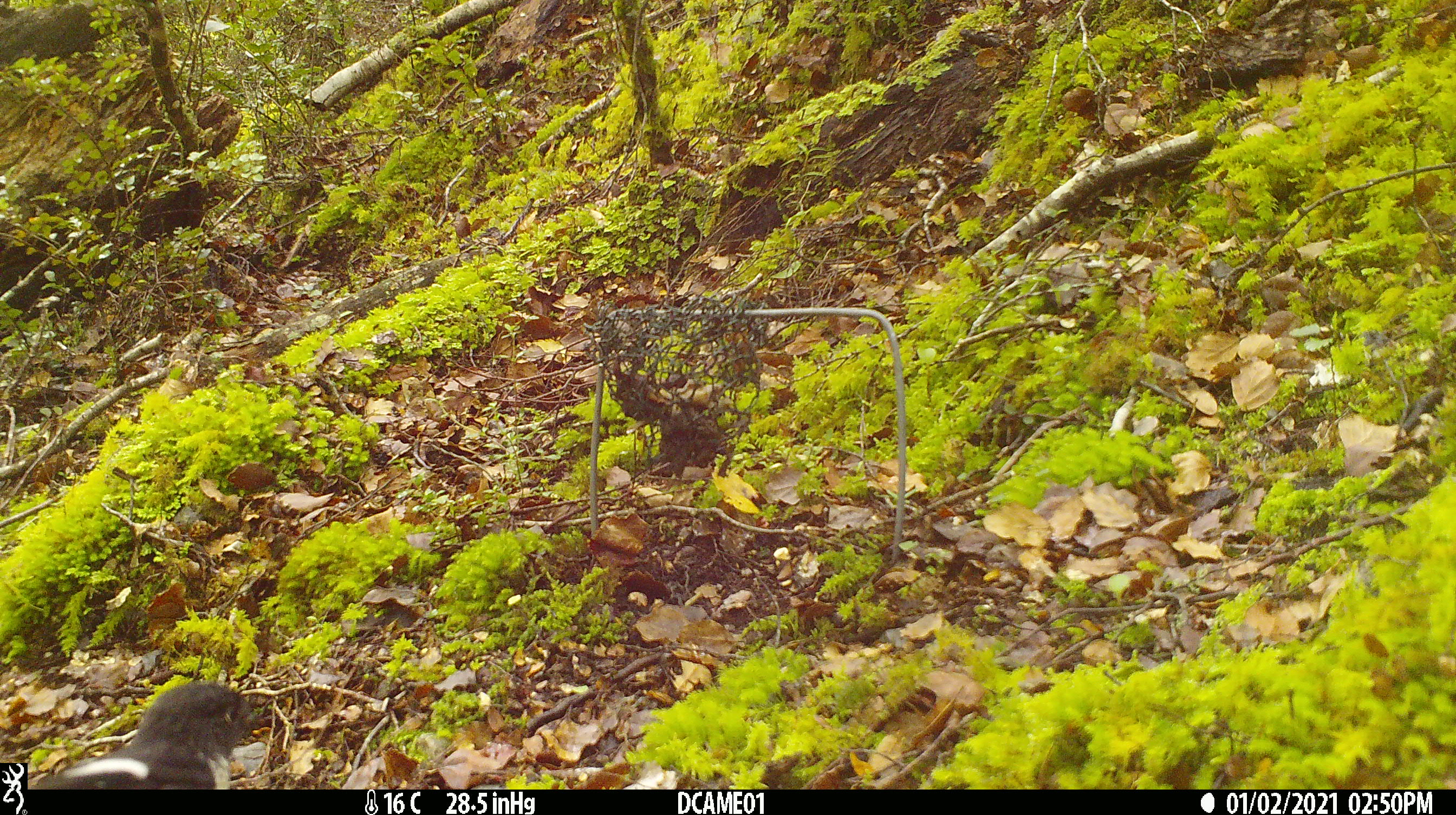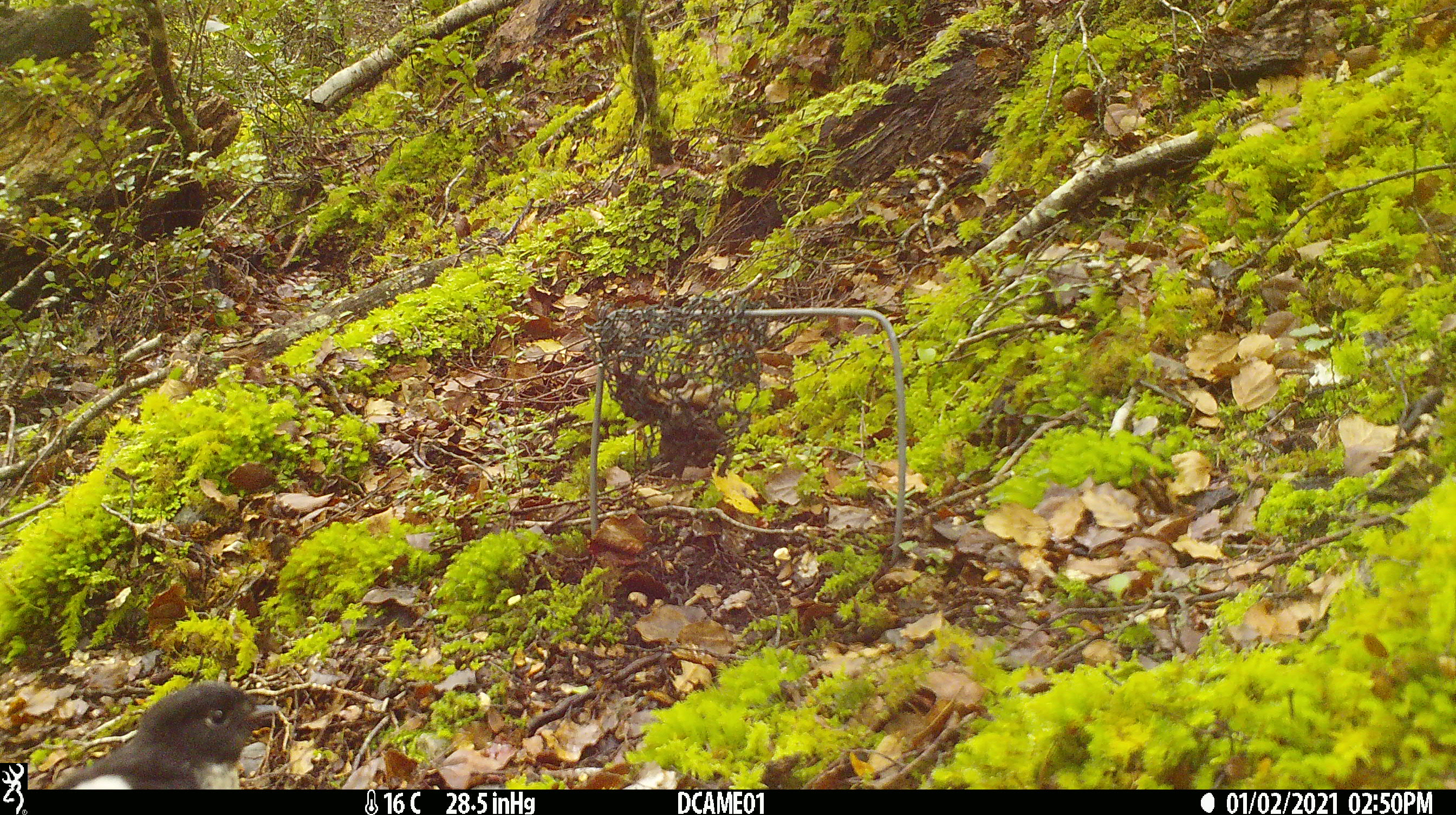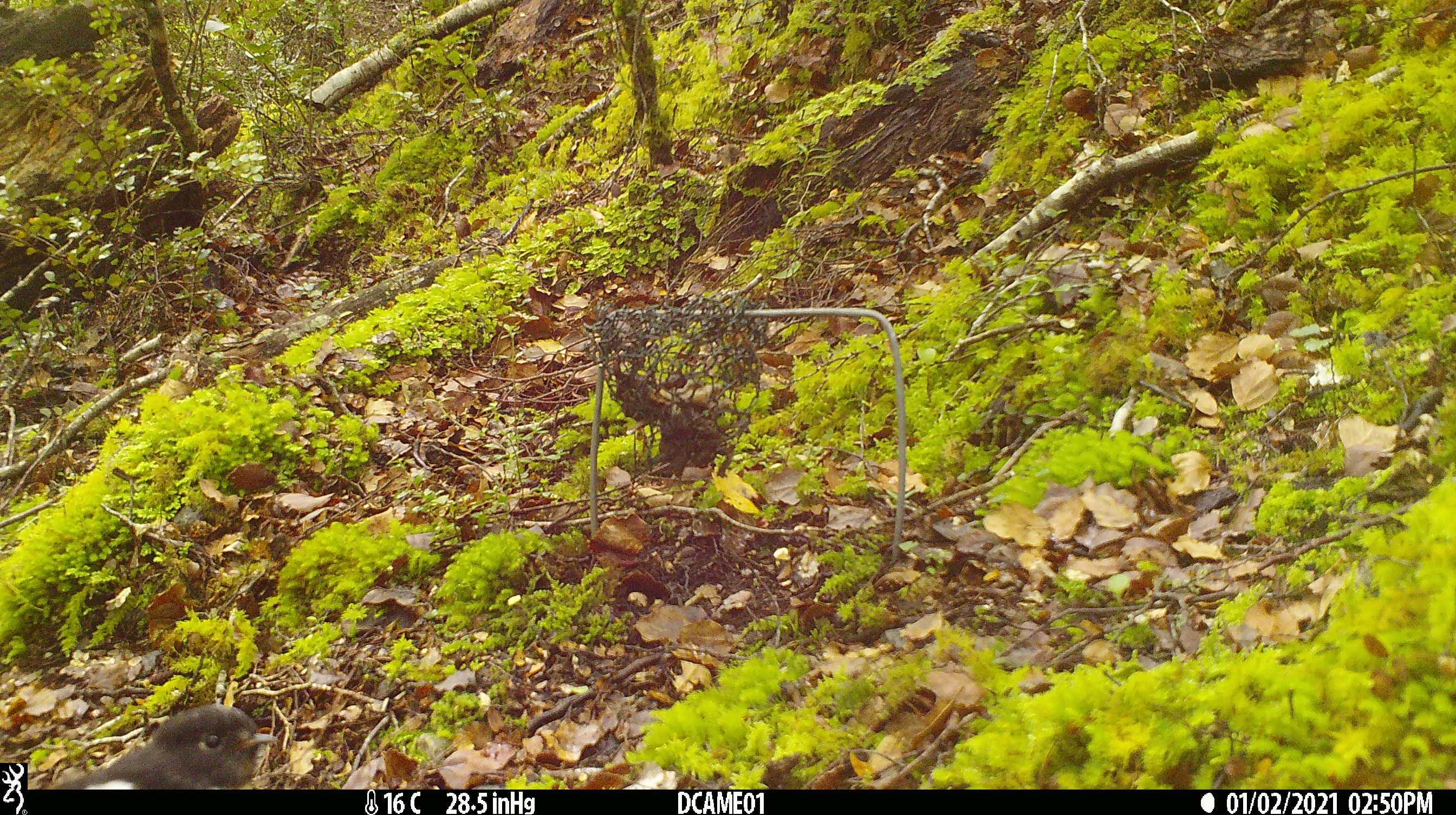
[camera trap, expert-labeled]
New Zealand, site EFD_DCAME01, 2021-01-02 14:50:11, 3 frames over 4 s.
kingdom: Animalia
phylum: Chordata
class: Aves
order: Passeriformes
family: Petroicidae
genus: Petroica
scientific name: Petroica macrocephala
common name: tomtit